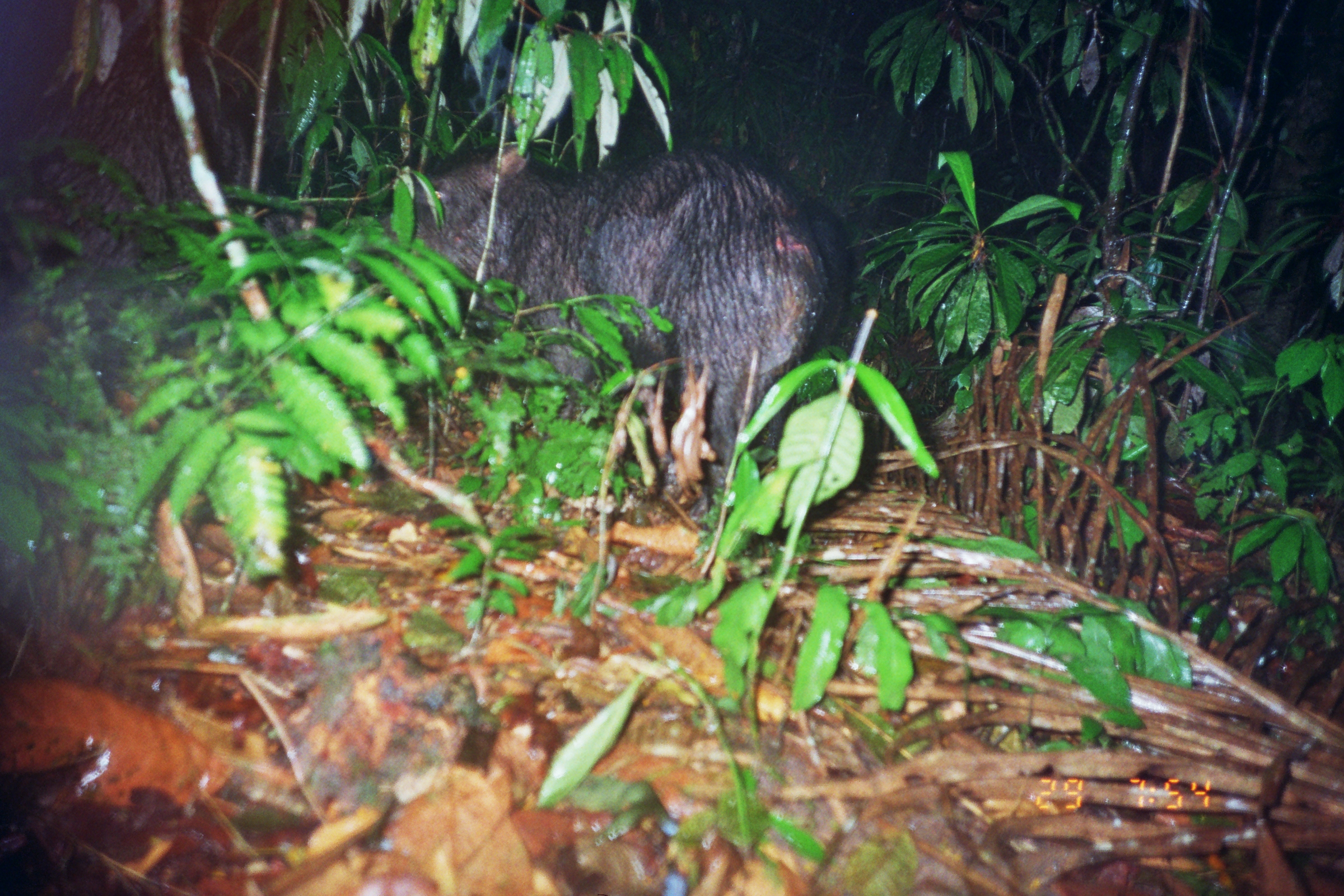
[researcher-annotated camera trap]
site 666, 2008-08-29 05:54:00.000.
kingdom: Animalia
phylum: Chordata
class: Mammalia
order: Artiodactyla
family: Tayassuidae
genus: Tayassu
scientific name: Tayassu pecari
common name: white-lipped peccary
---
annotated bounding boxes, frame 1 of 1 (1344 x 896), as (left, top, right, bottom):
tayassu pecari: (349, 138, 1068, 521); (40, 196, 319, 392)